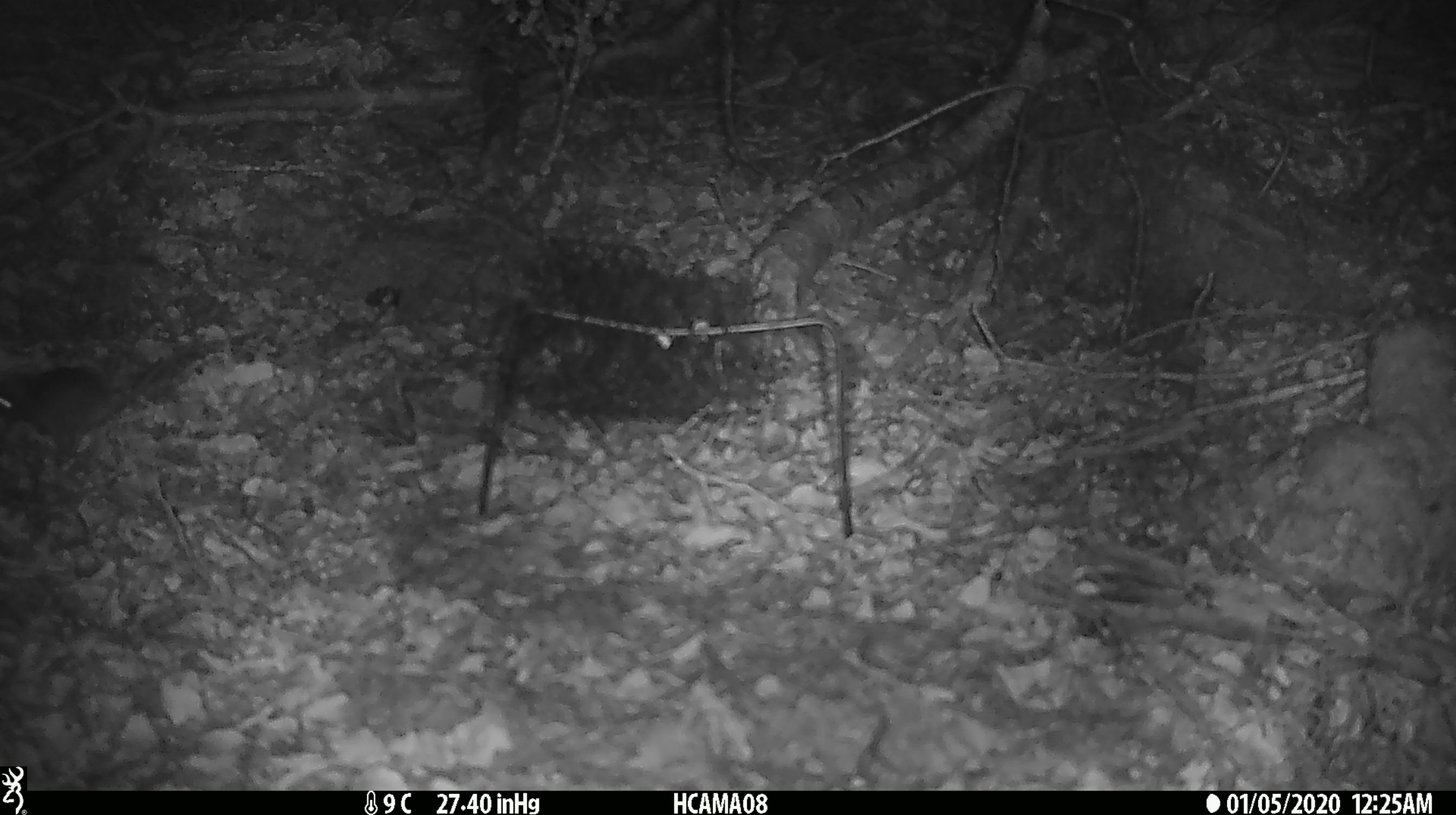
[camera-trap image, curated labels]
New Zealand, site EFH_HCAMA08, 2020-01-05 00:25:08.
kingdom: Animalia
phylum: Chordata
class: Mammalia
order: Rodentia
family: Muridae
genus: Mus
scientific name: Mus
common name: mouse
Mouse (Mus).